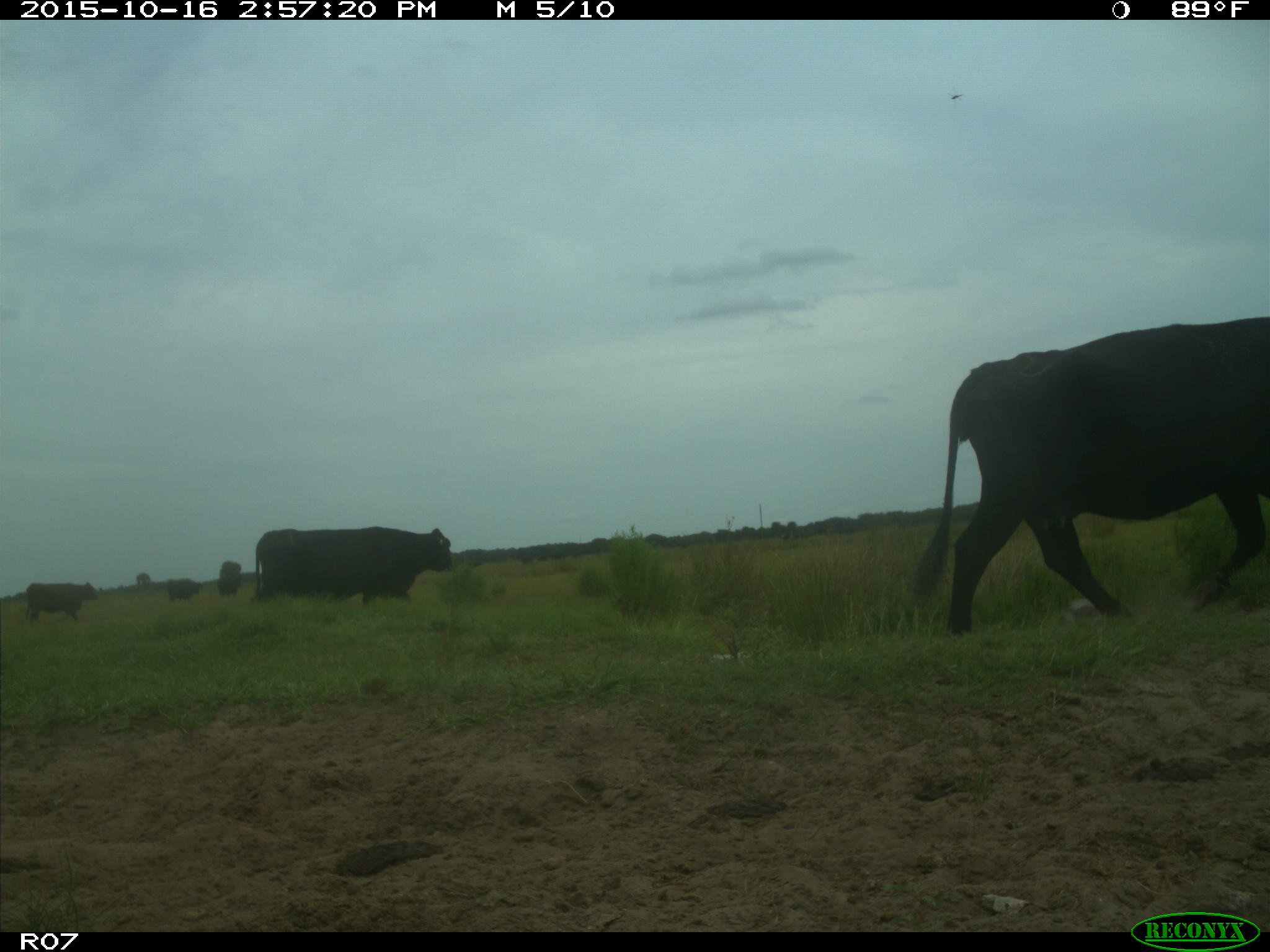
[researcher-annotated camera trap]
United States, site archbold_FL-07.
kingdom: Animalia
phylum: Chordata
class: Mammalia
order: Artiodactyla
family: Bovidae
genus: Bos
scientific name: Bos taurus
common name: domestic cow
Bos taurus (domestic cow).